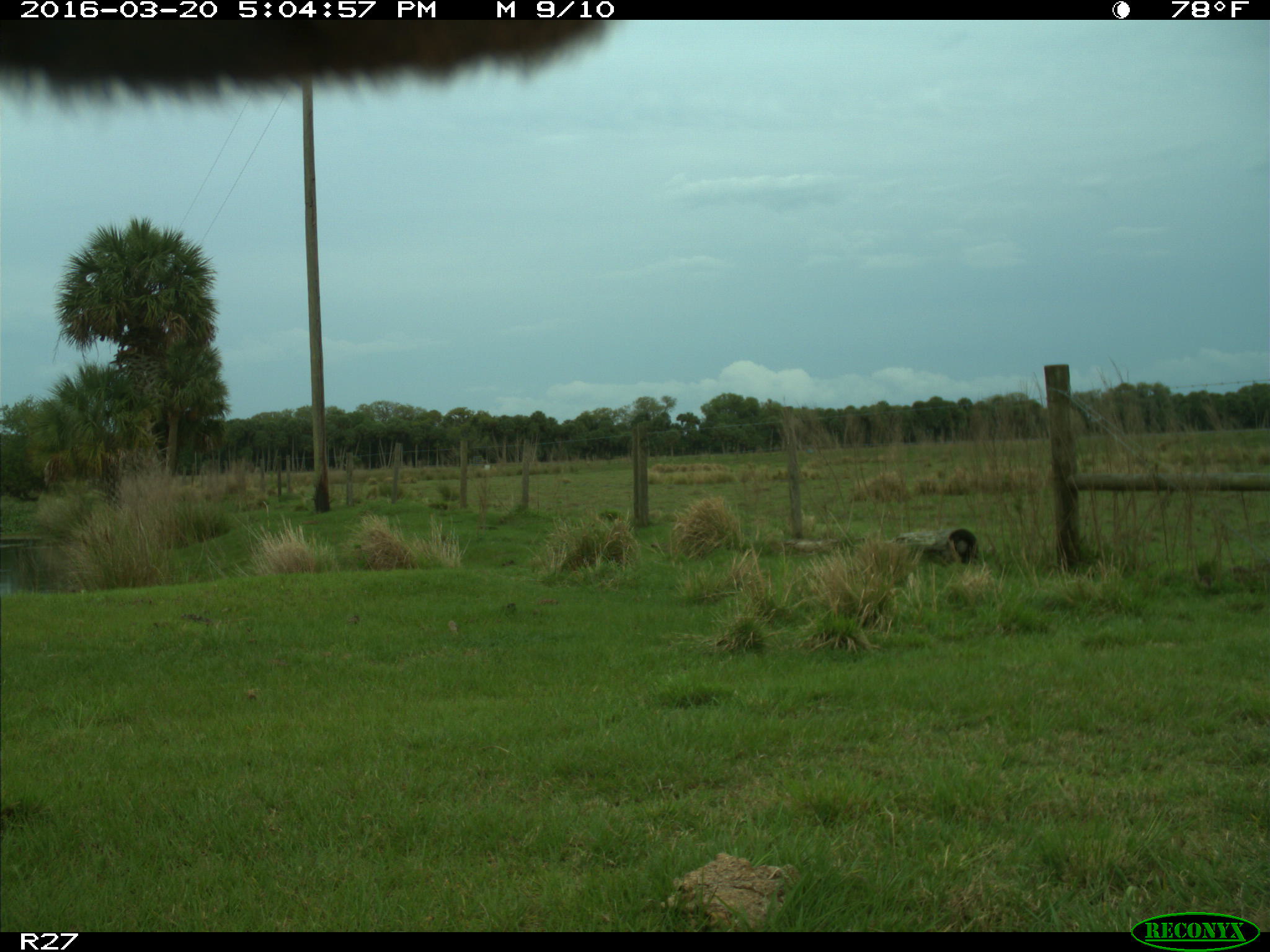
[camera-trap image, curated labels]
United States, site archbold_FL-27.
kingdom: Animalia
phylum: Chordata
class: Mammalia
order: Artiodactyla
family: Bovidae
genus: Bos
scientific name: Bos taurus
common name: domestic cow